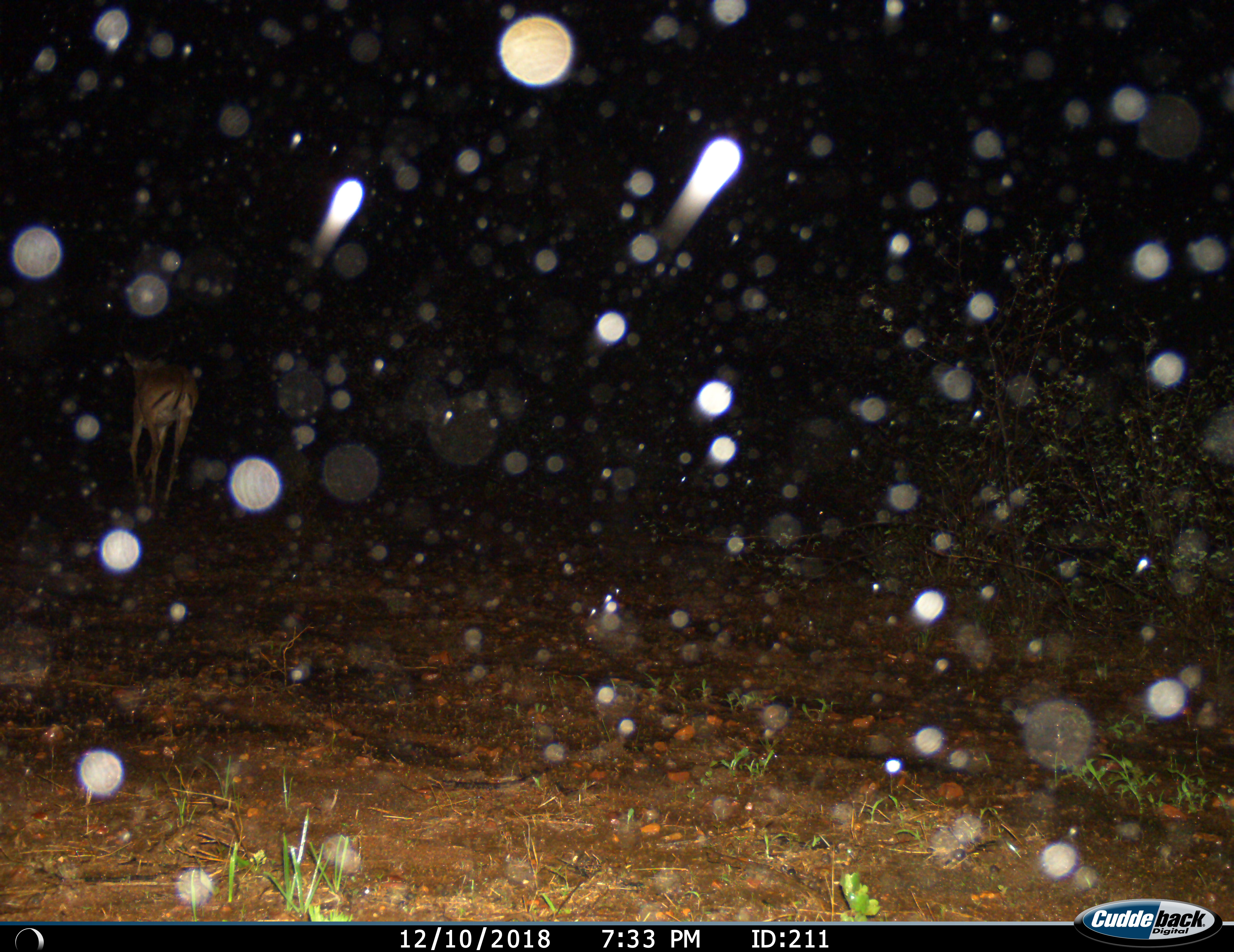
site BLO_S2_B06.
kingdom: Animalia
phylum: Chordata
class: Mammalia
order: Artiodactyla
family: Bovidae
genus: Aepyceros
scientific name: Aepyceros melampus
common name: impala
Impala (Aepyceros melampus), count 1. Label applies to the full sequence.